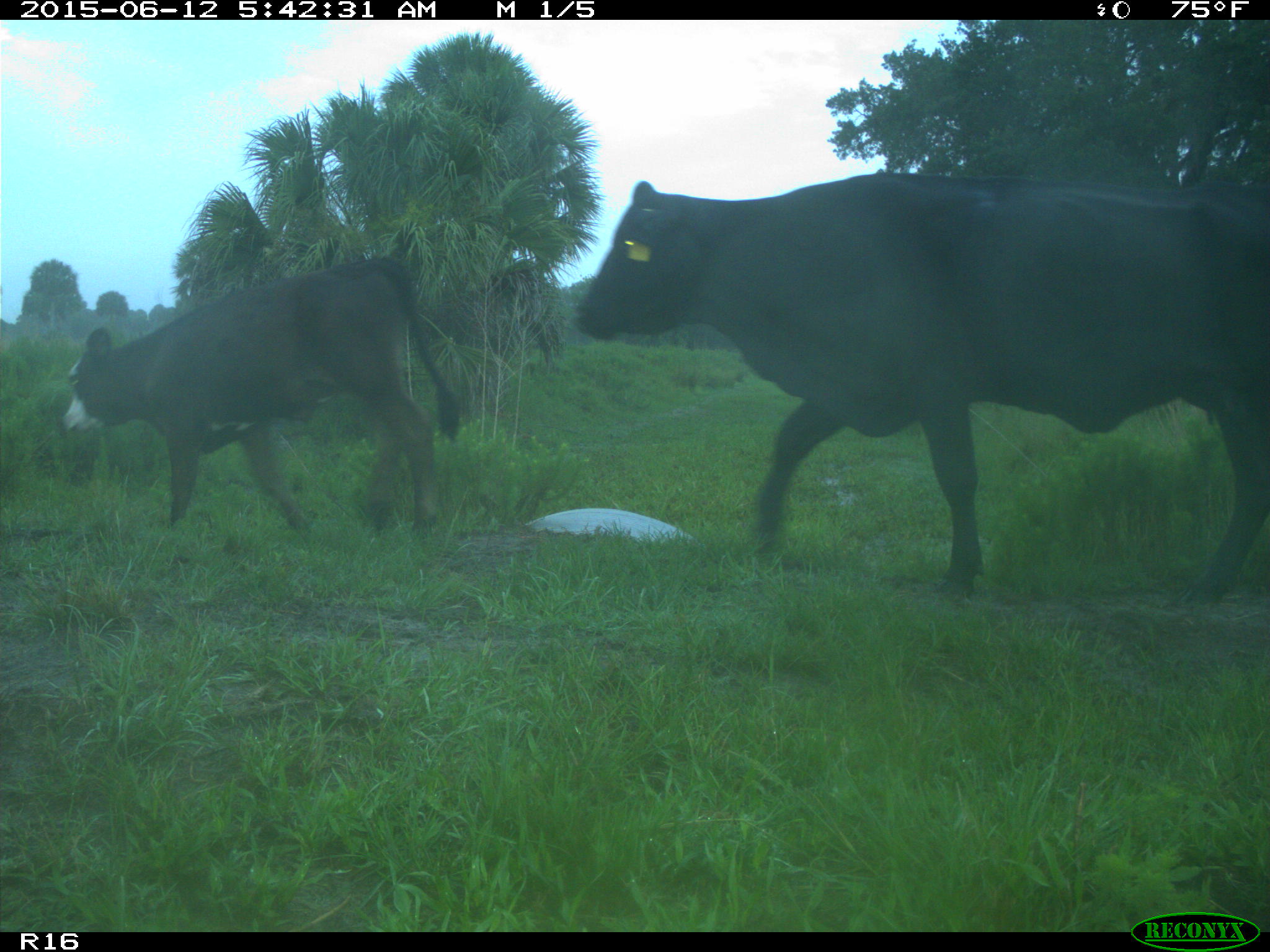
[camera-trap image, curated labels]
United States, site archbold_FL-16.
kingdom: Animalia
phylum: Chordata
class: Mammalia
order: Artiodactyla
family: Bovidae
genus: Bos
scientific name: Bos taurus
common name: domestic cow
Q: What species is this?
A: Bos taurus (domestic cow).